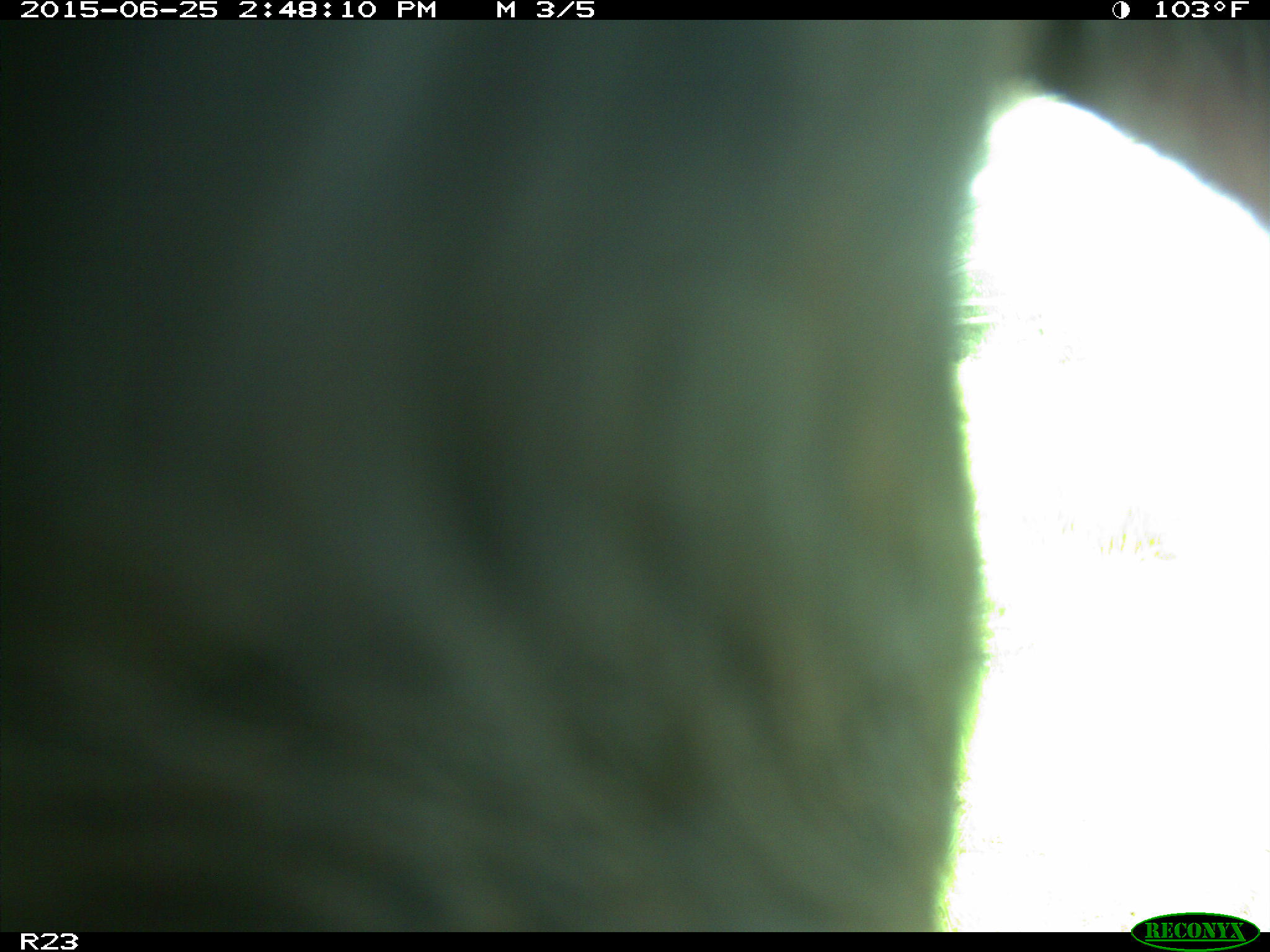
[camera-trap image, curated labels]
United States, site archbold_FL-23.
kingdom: Animalia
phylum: Chordata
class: Mammalia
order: Artiodactyla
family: Bovidae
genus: Bos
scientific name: Bos taurus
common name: domestic cow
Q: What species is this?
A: Bos taurus (domestic cow).